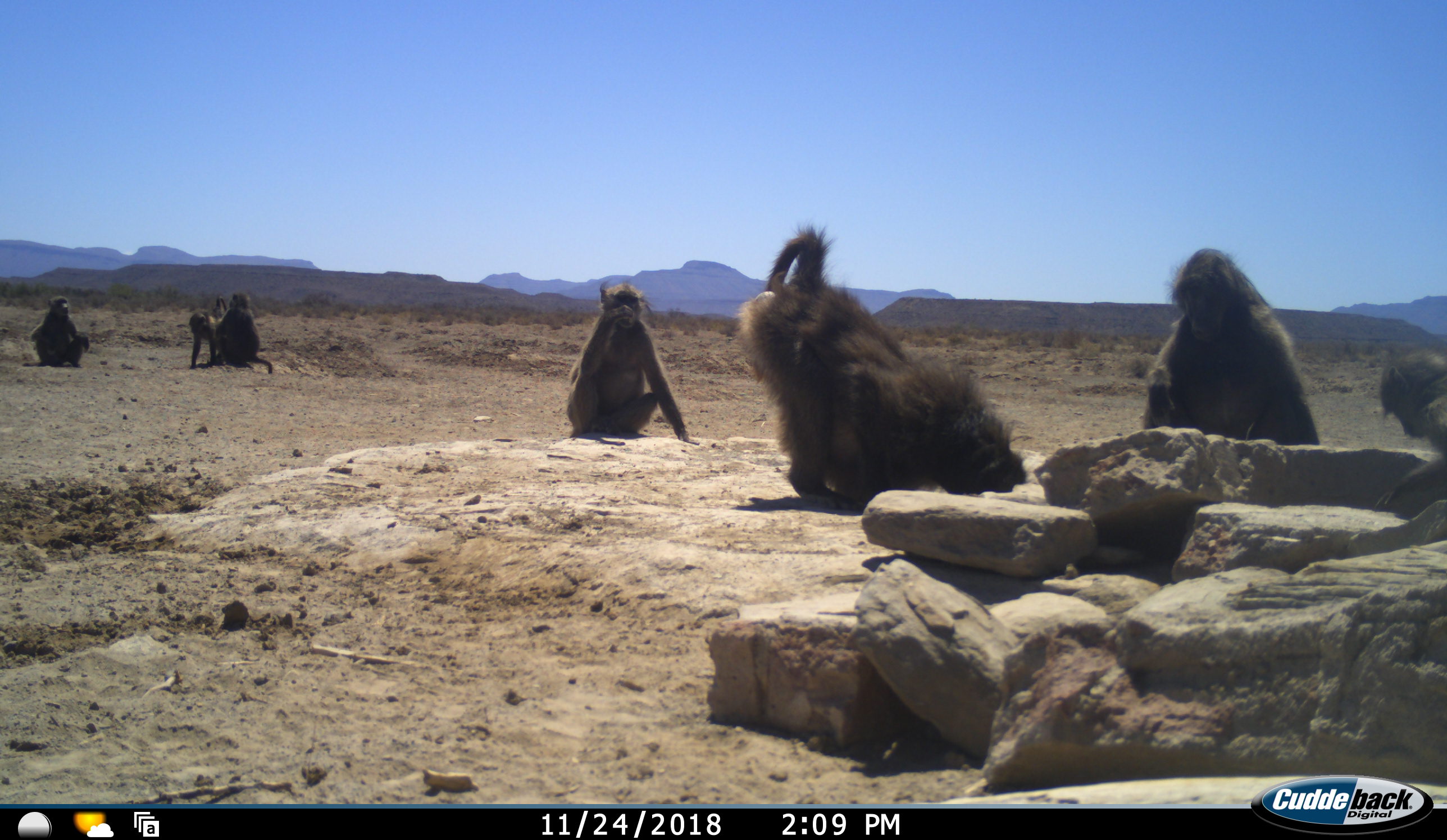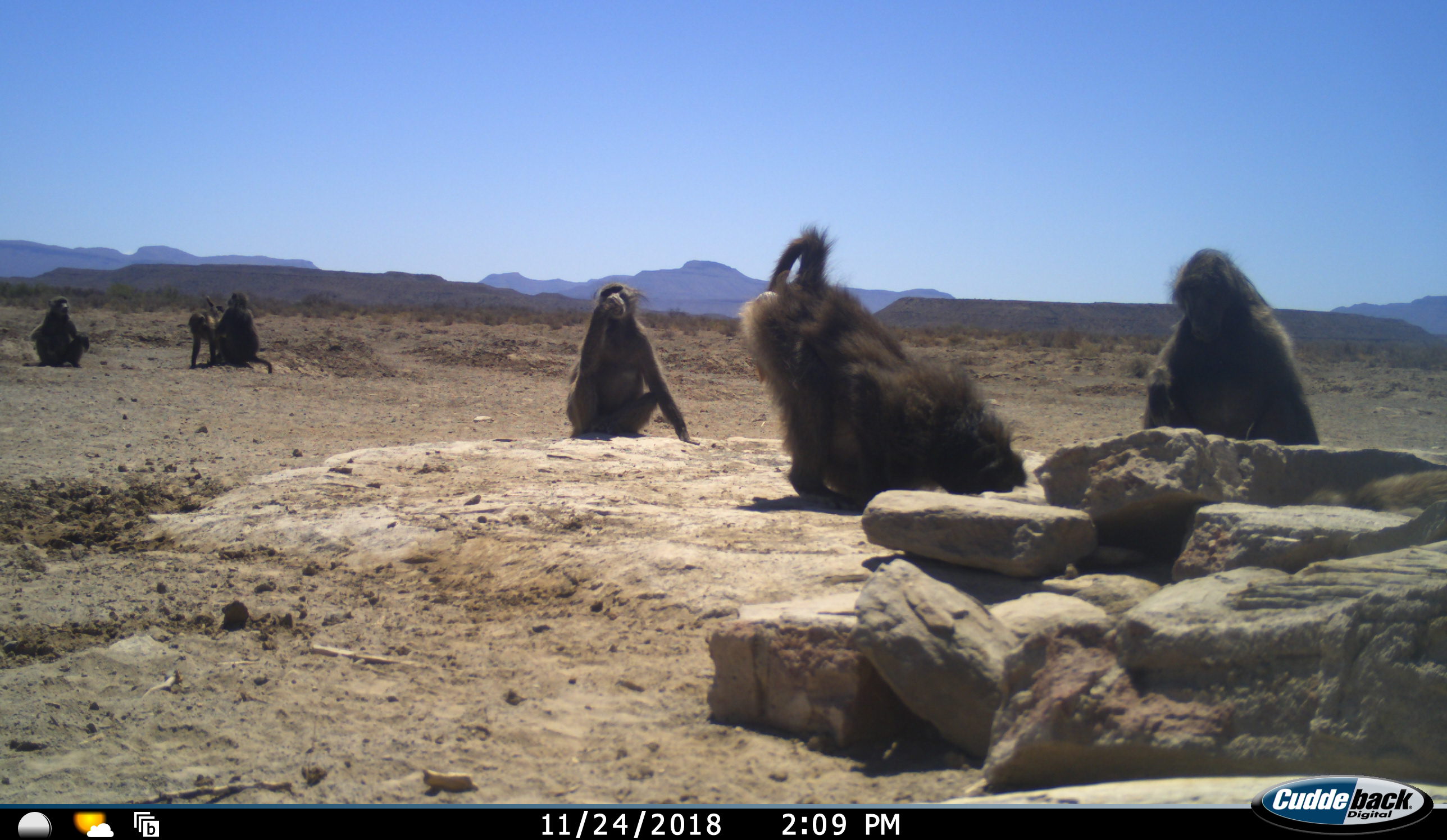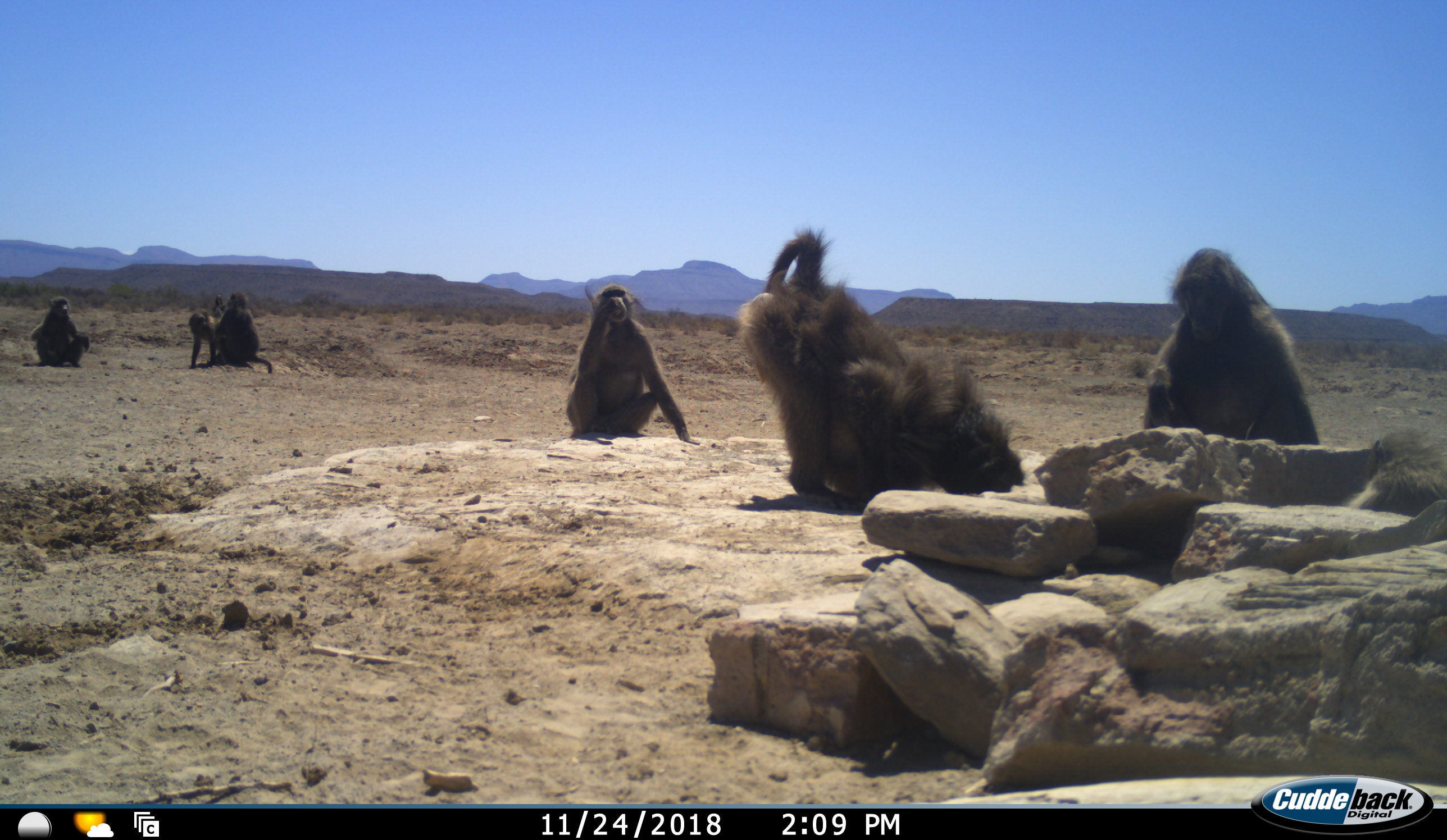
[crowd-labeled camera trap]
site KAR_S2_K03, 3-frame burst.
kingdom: Animalia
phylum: Chordata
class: Mammalia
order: Primates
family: Cercopithecidae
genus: Papio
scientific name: Papio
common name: baboon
Baboon (Papio), count 7. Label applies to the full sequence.